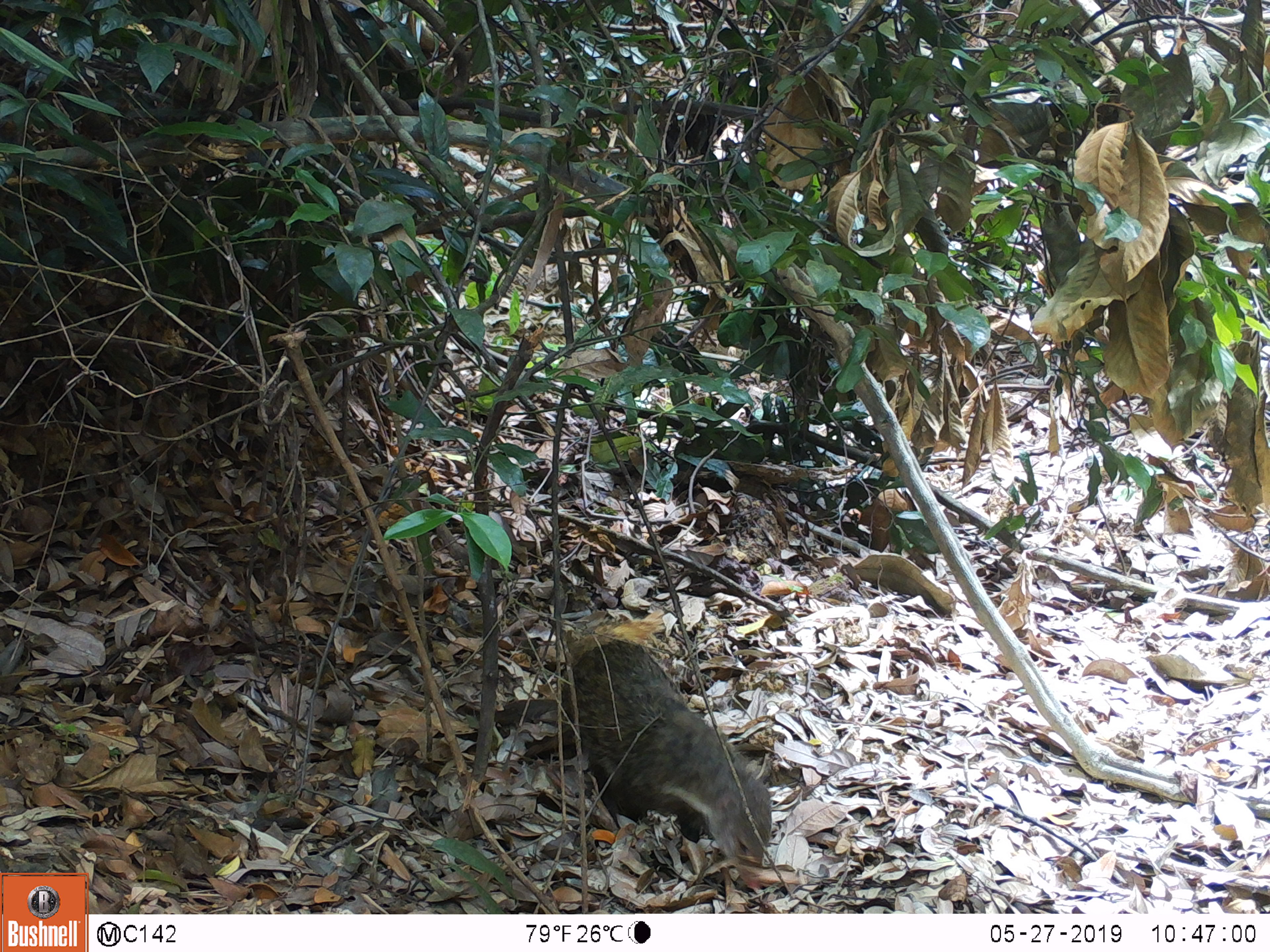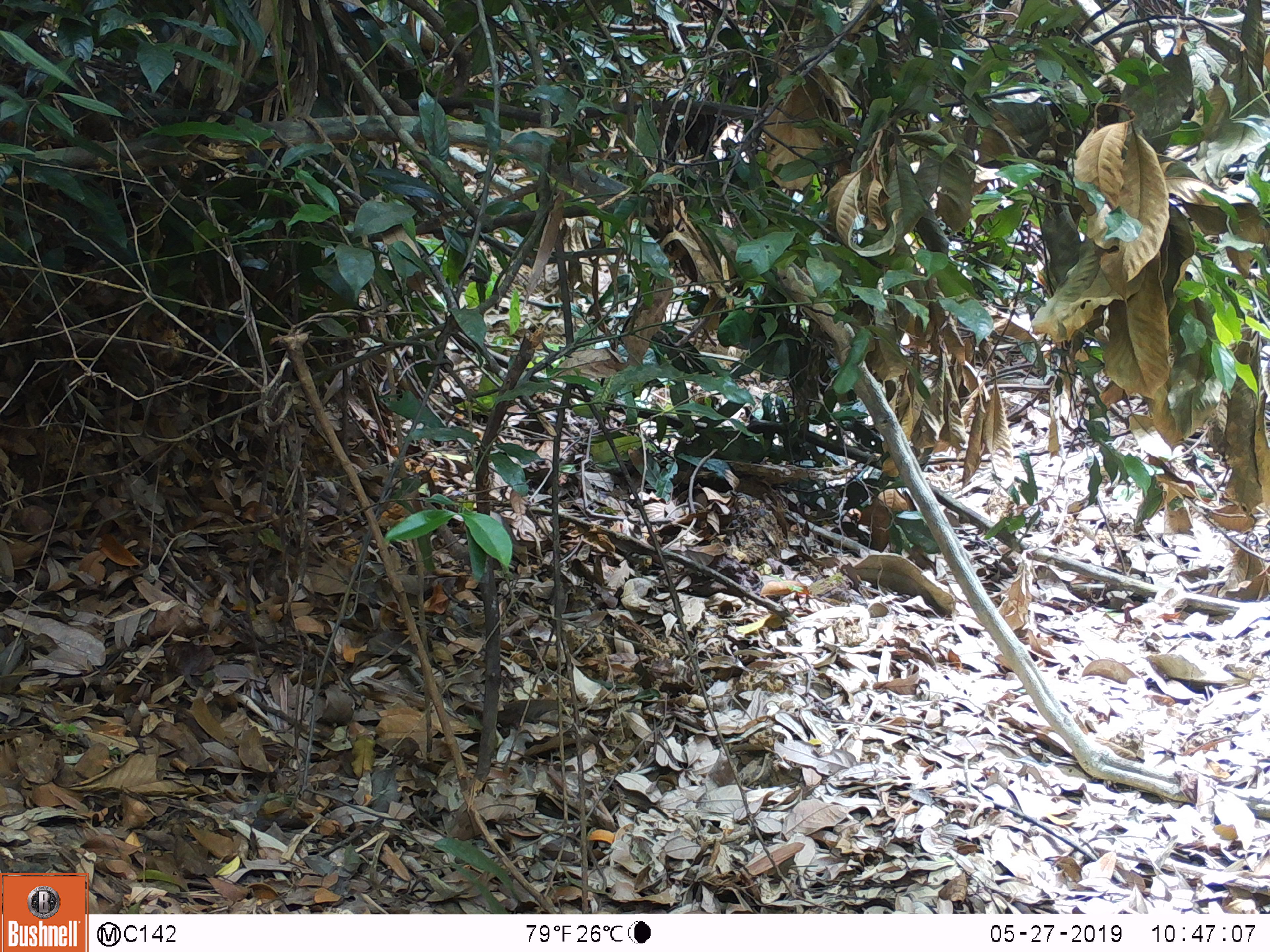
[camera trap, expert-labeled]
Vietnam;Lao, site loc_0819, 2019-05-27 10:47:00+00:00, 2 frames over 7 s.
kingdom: Animalia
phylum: Chordata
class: Mammalia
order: Carnivora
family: Herpestidae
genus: Urva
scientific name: Urva urva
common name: crab-eating mongoose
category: crab eating mongoose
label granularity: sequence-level